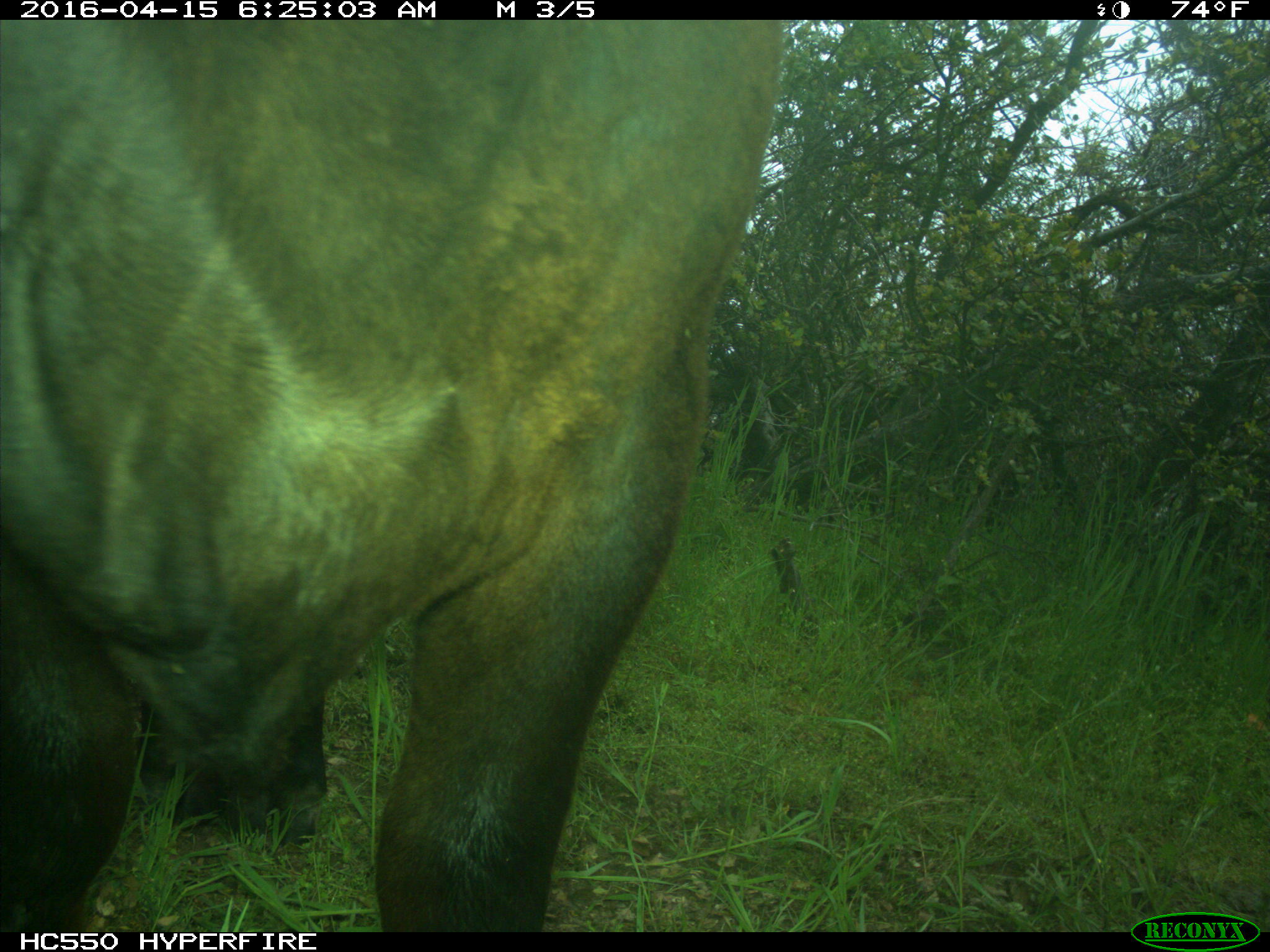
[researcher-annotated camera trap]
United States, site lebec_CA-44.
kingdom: Animalia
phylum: Chordata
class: Mammalia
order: Artiodactyla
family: Bovidae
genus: Bos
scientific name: Bos taurus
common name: domestic cow